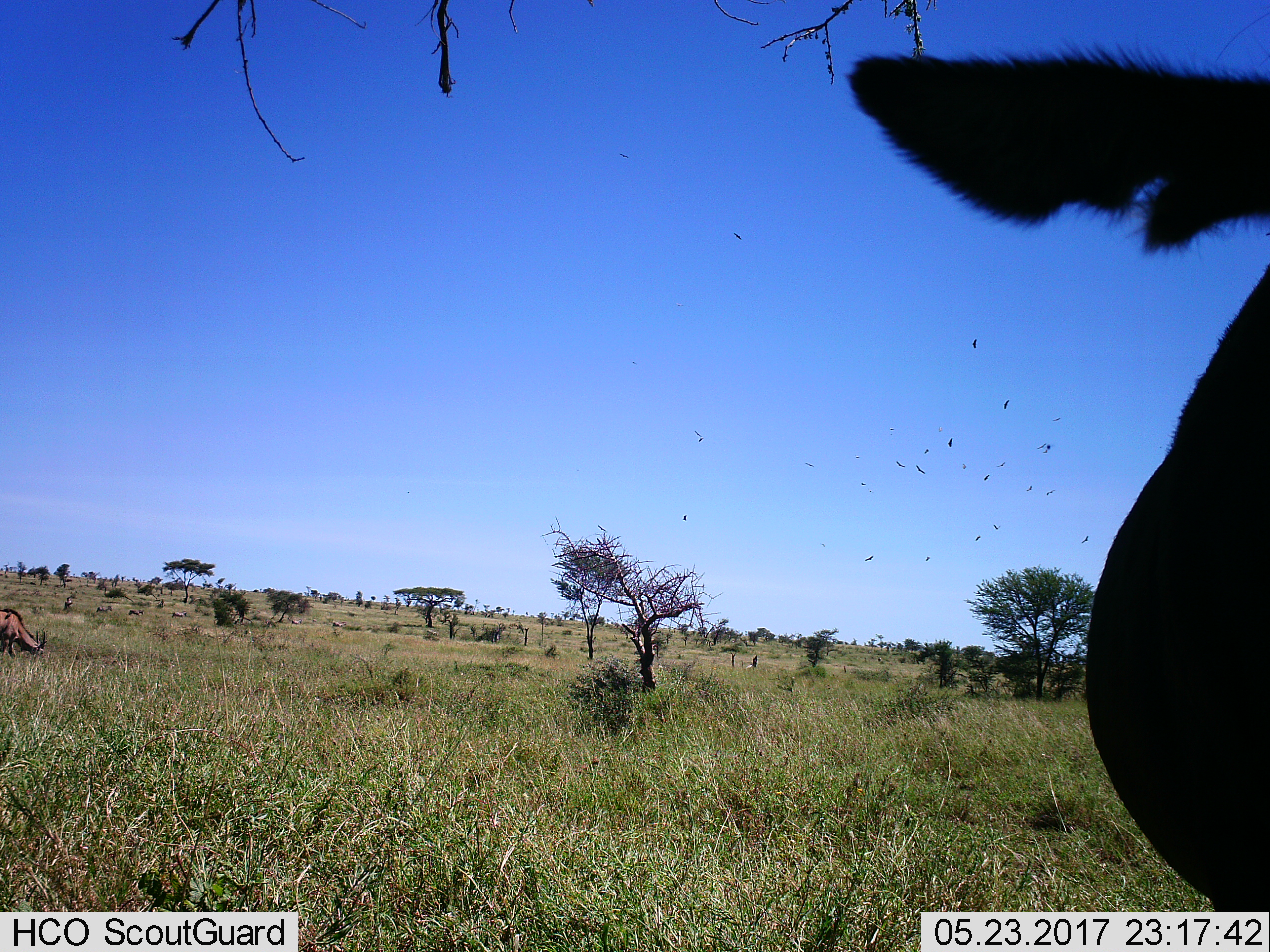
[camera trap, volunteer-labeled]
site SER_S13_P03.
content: unidentified animal